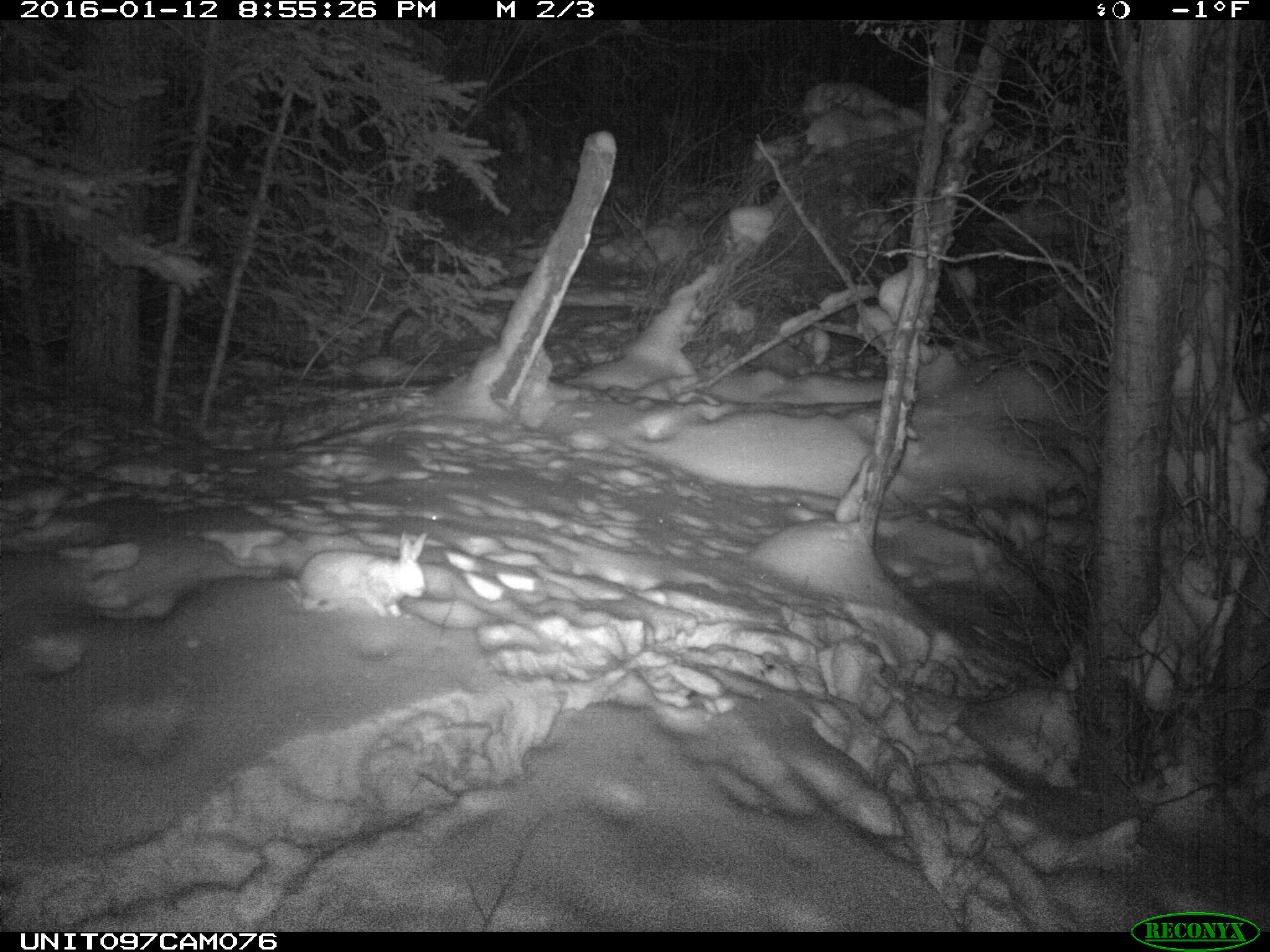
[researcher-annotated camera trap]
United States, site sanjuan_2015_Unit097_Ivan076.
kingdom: Animalia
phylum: Chordata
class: Mammalia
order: Lagomorpha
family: Leporidae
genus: Lepus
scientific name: Lepus americanus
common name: snowshoe hare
Lepus americanus (snowshoe hare).